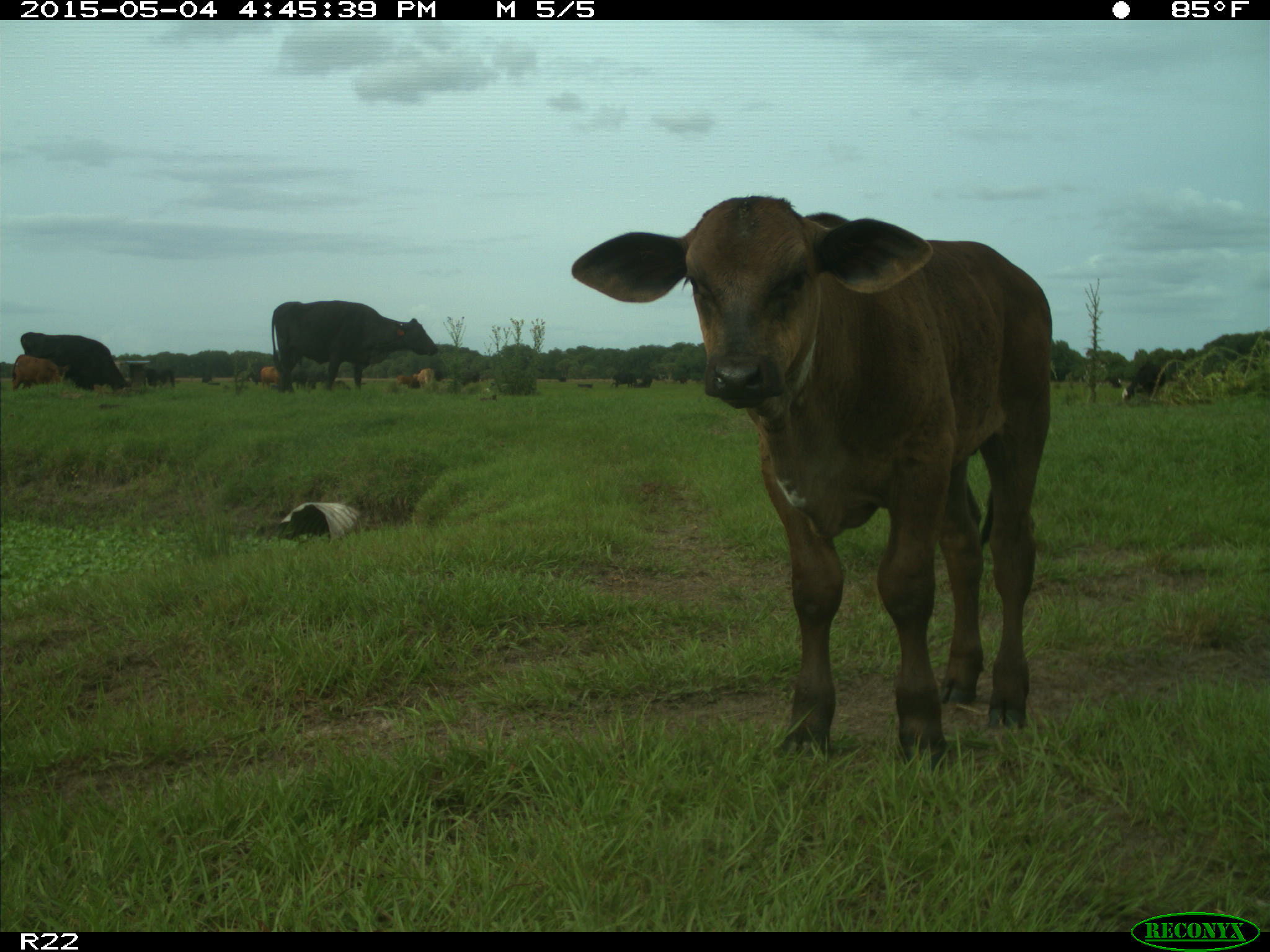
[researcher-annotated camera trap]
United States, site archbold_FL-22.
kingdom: Animalia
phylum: Chordata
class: Mammalia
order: Artiodactyla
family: Bovidae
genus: Bos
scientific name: Bos taurus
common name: domestic cow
Bos taurus (domestic cow).